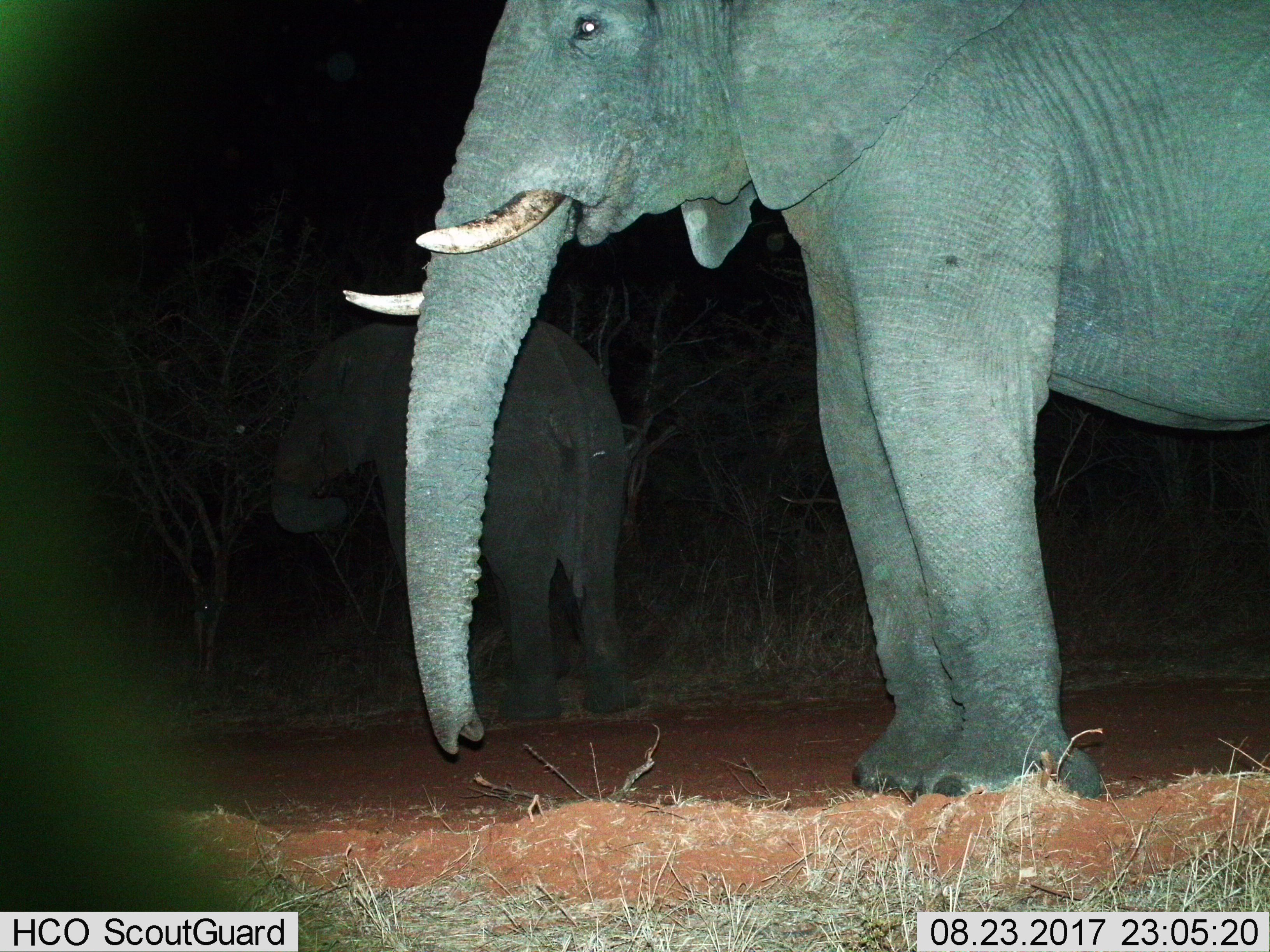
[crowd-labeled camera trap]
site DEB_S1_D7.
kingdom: Animalia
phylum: Chordata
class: Mammalia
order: Proboscidea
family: Elephantidae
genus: Loxodonta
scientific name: Loxodonta africana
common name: african bush elephant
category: elephant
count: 2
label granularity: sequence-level